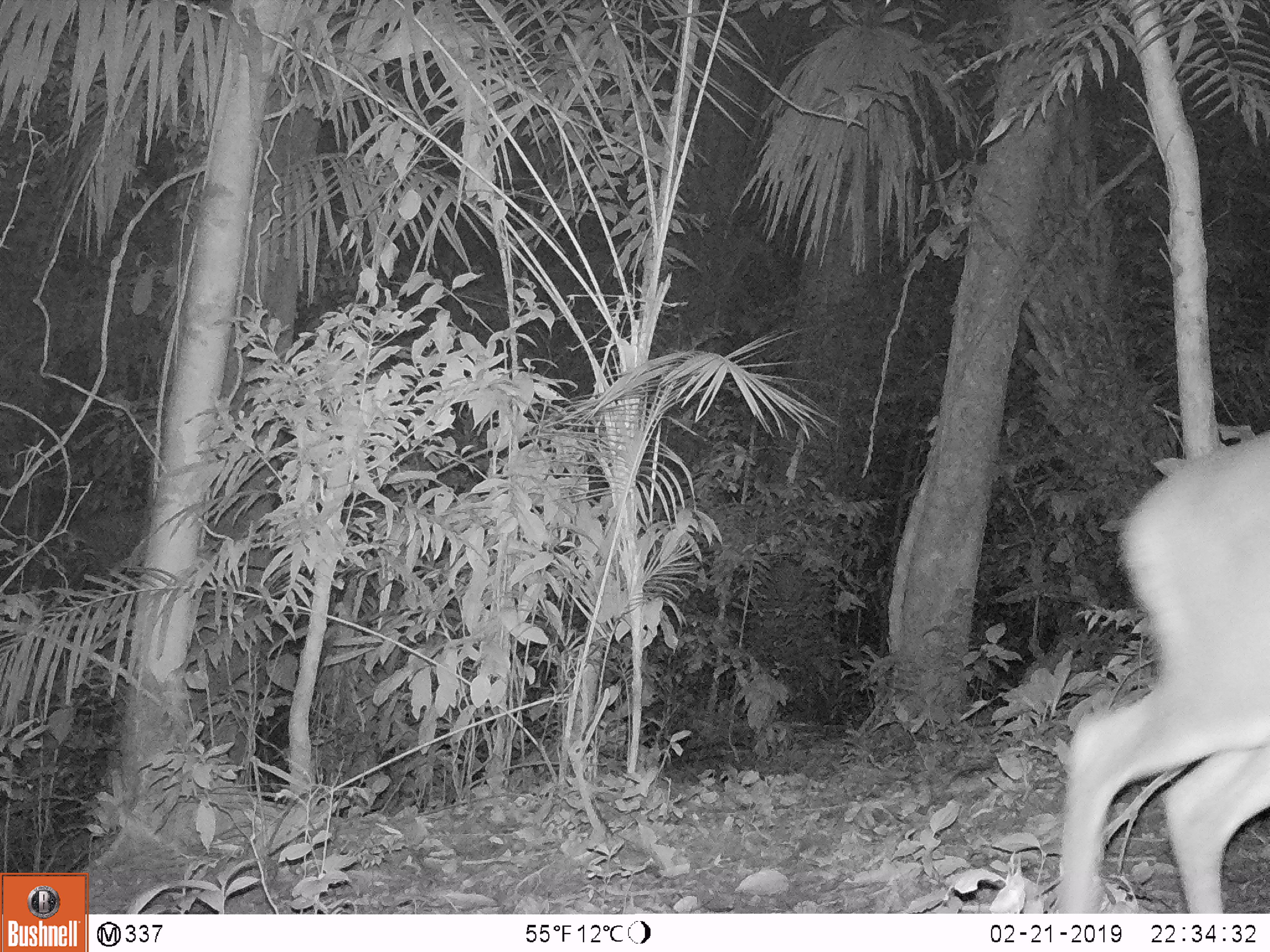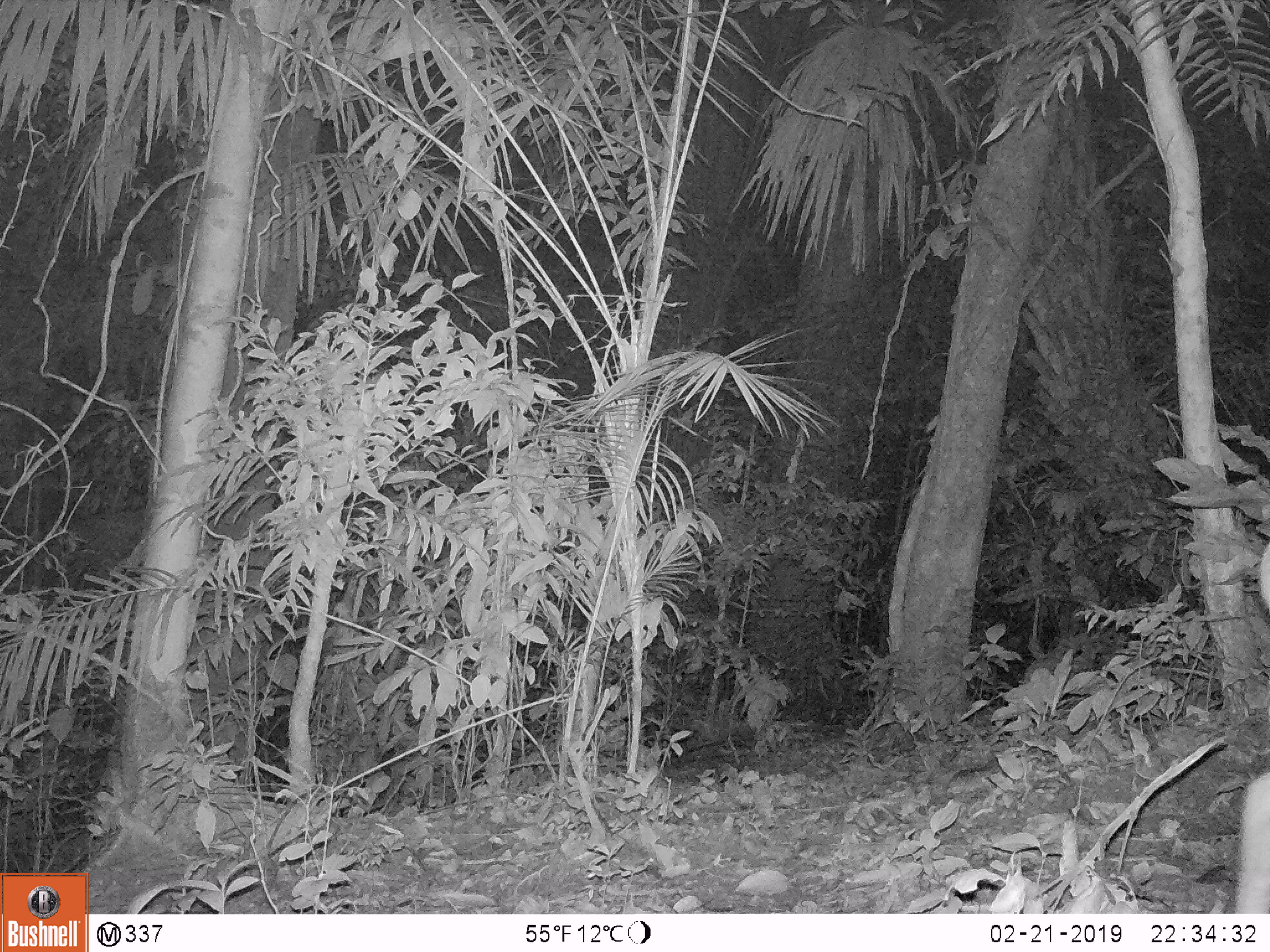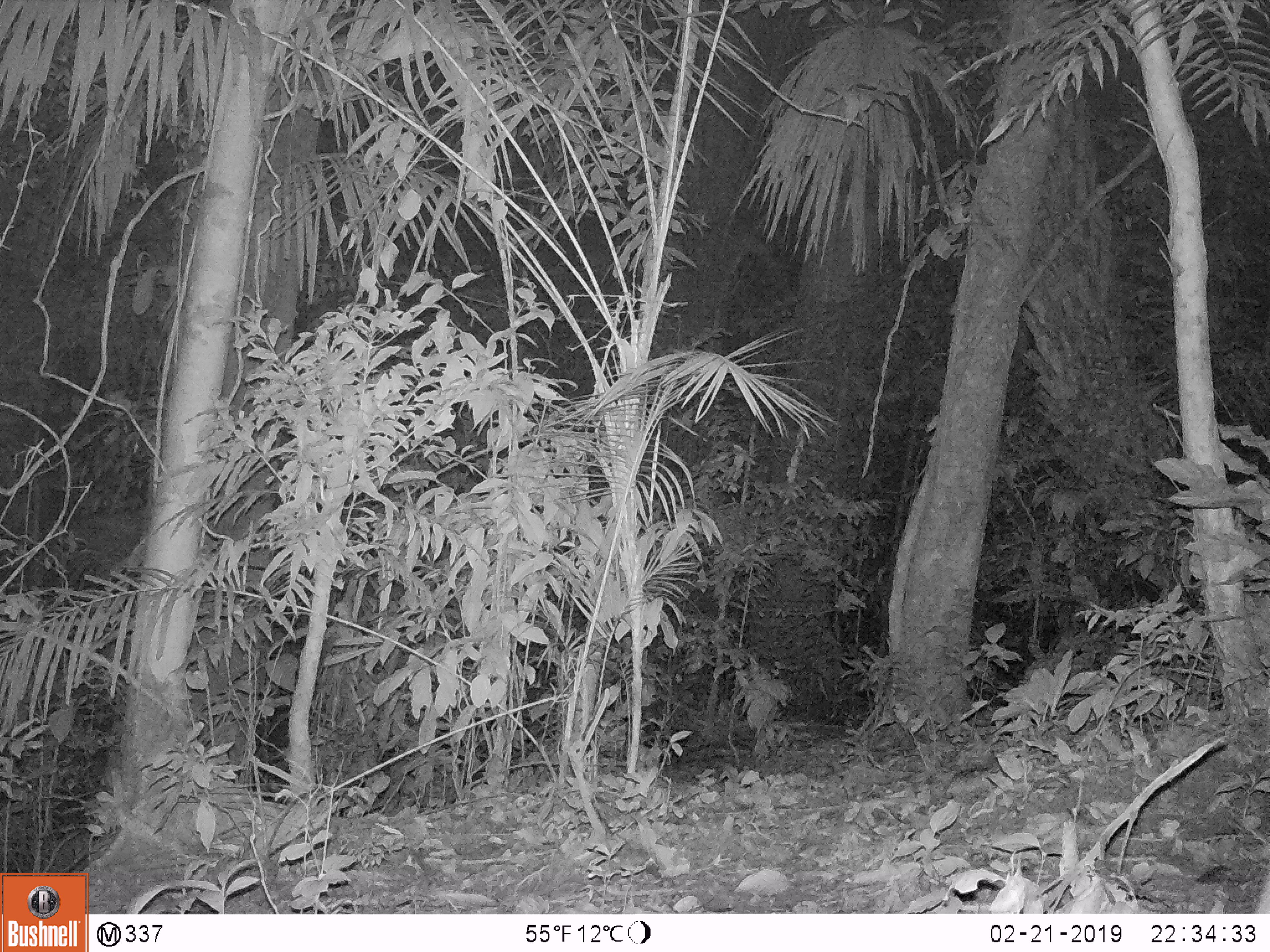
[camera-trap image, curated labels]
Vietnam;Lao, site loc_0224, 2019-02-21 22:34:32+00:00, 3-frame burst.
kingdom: Animalia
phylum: Chordata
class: Mammalia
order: Artiodactyla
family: Cervidae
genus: Muntiacus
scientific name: Muntiacus vuquangensis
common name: large-antlered muntjac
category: large antlered muntjac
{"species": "large antlered muntjac (large-antlered muntjac) (Muntiacus vuquangensis)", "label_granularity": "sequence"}